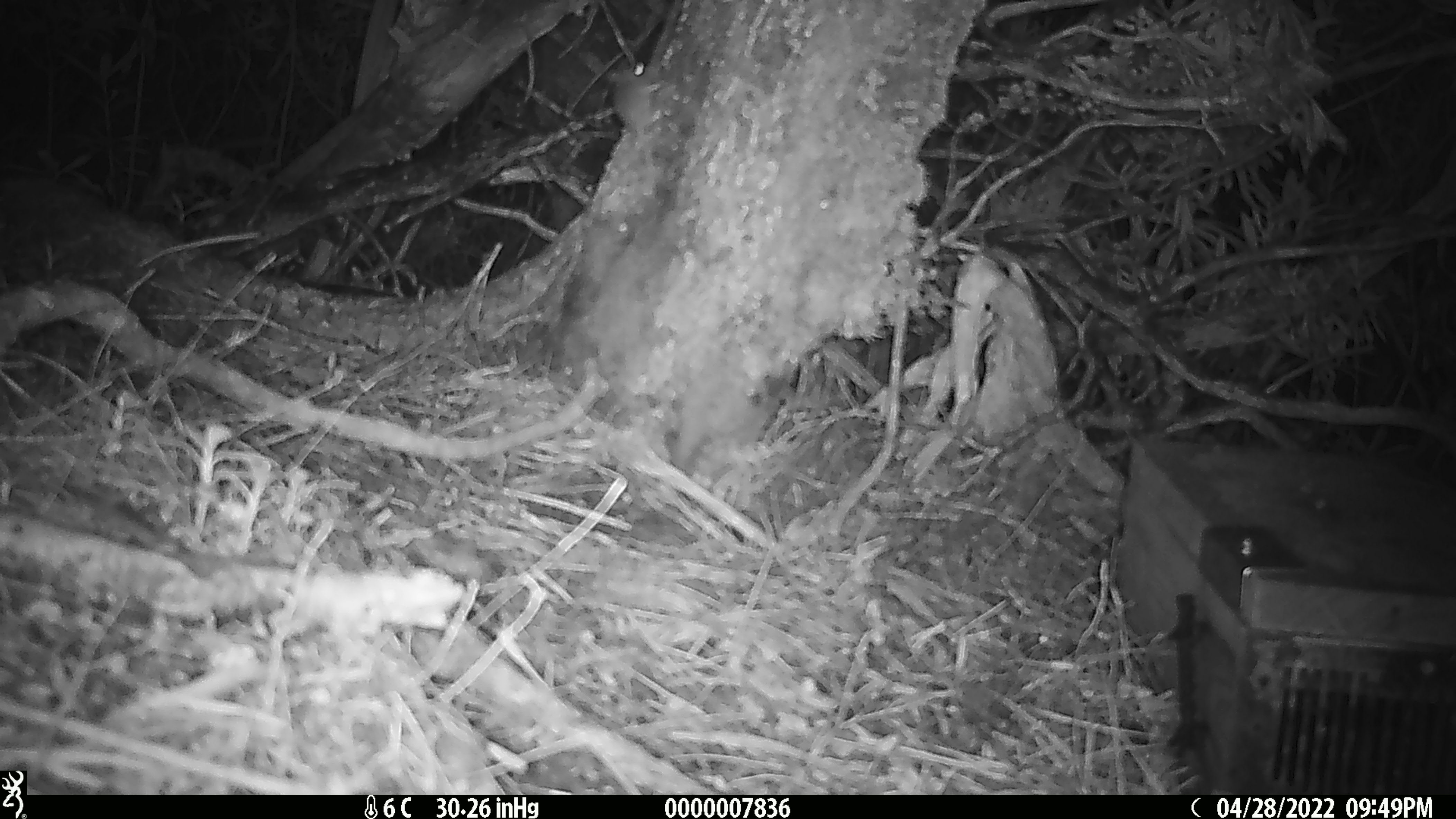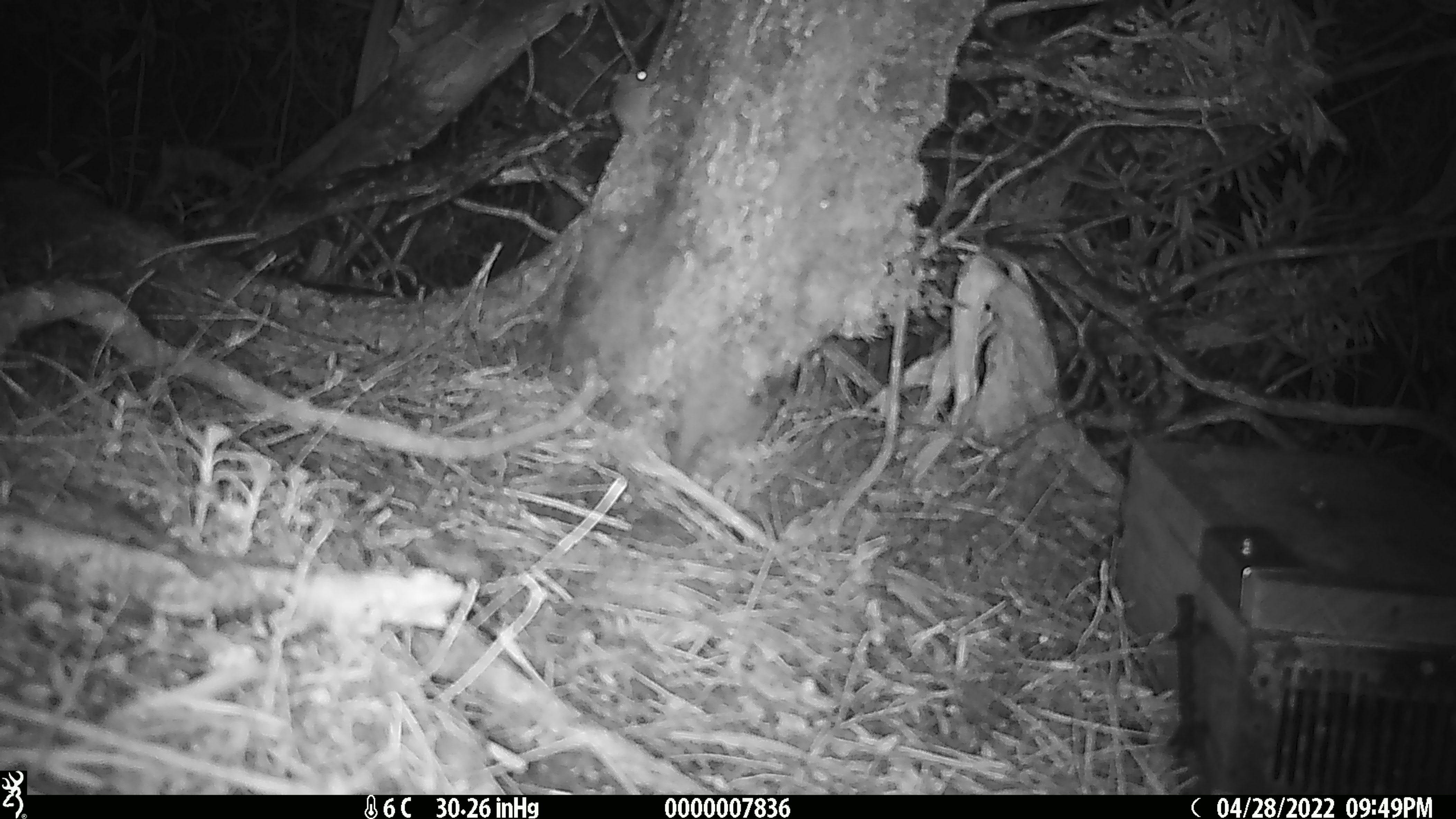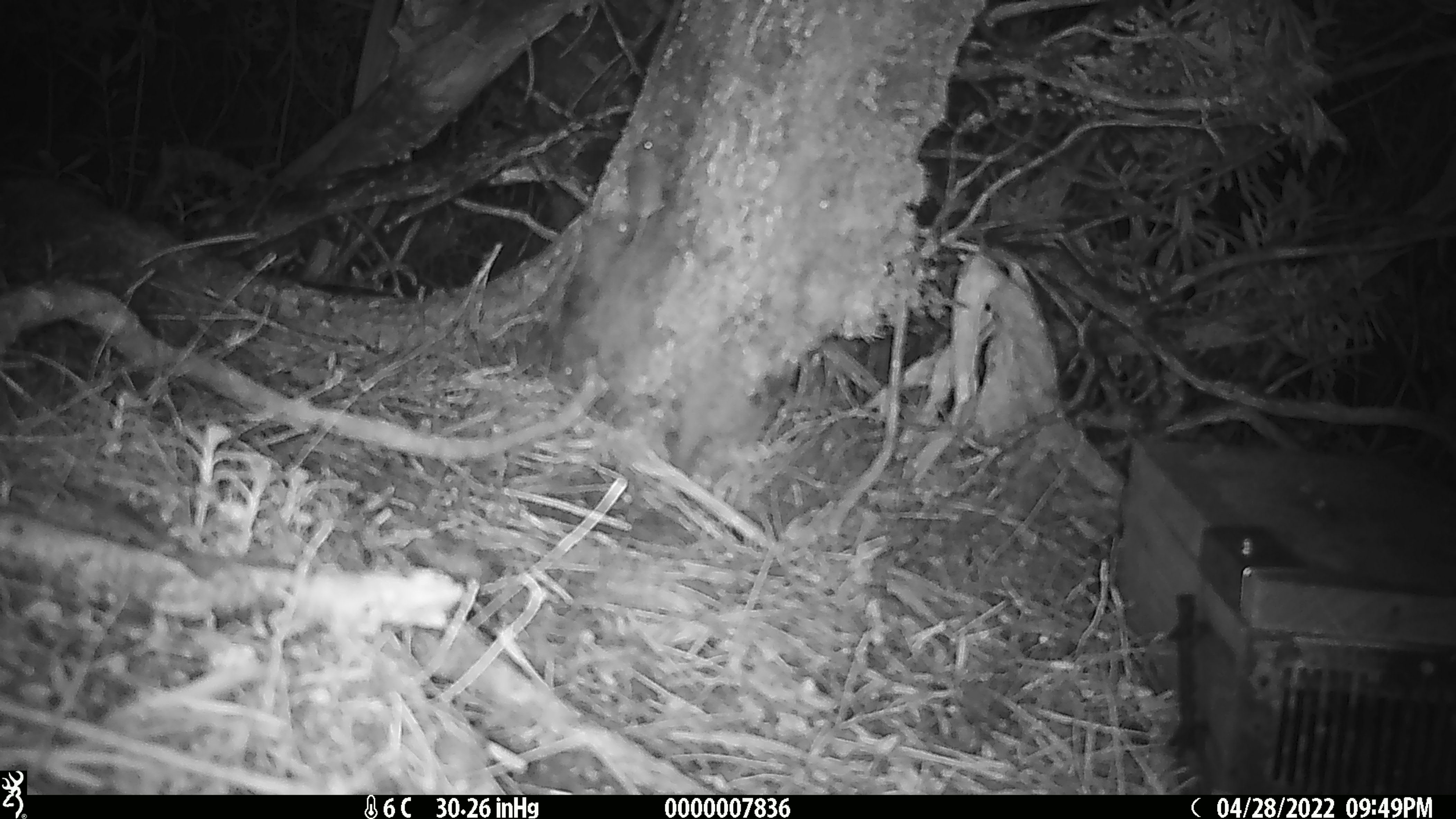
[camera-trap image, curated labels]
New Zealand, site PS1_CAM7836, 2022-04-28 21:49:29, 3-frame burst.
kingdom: Animalia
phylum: Chordata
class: Mammalia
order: Rodentia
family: Muridae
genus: Mus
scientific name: Mus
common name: mouse